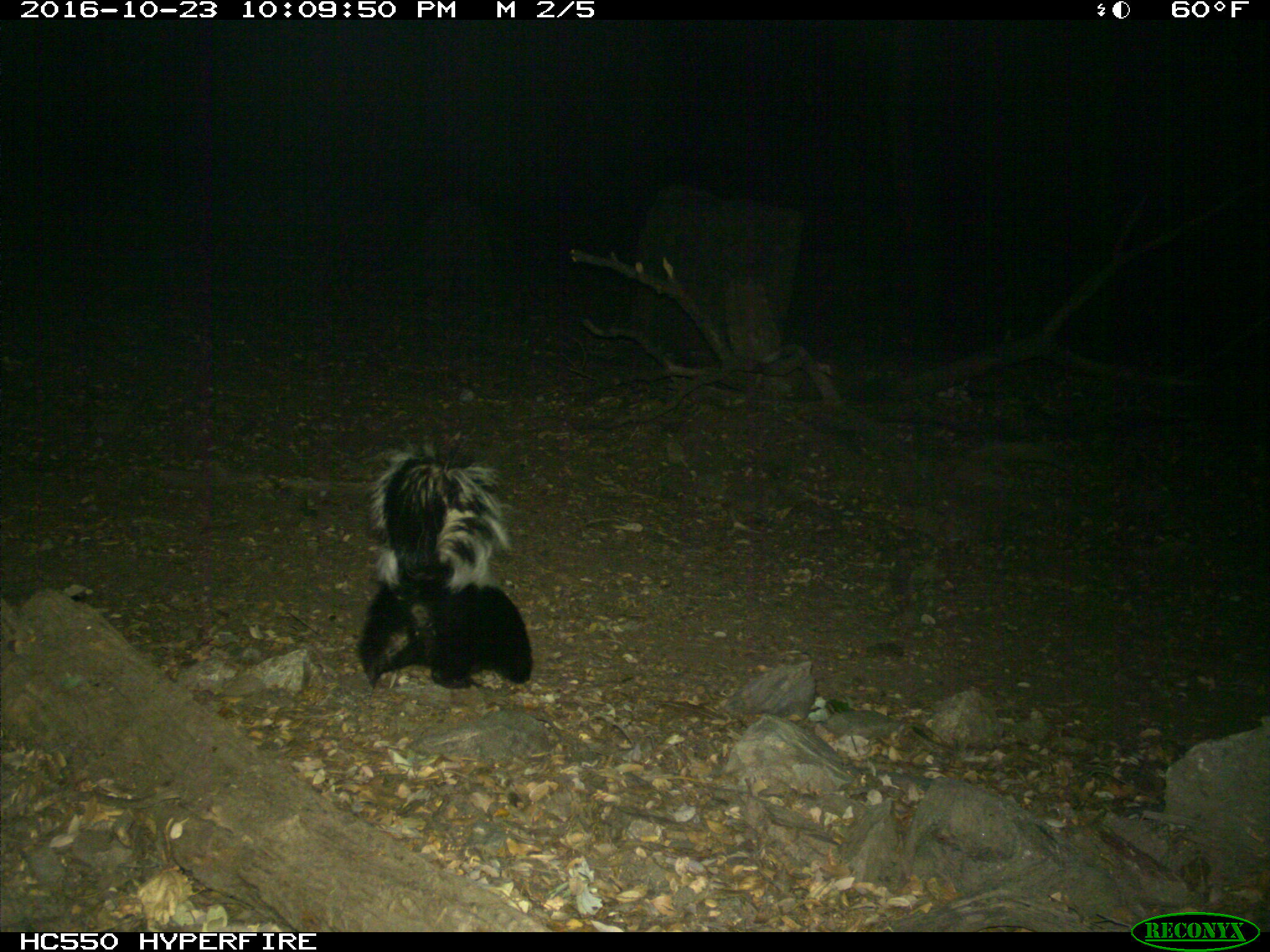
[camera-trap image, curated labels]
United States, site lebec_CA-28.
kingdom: Animalia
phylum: Chordata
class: Mammalia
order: Carnivora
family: Mephitidae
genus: Mephitis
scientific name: Mephitis mephitis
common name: striped skunk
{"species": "Mephitis mephitis (striped skunk)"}